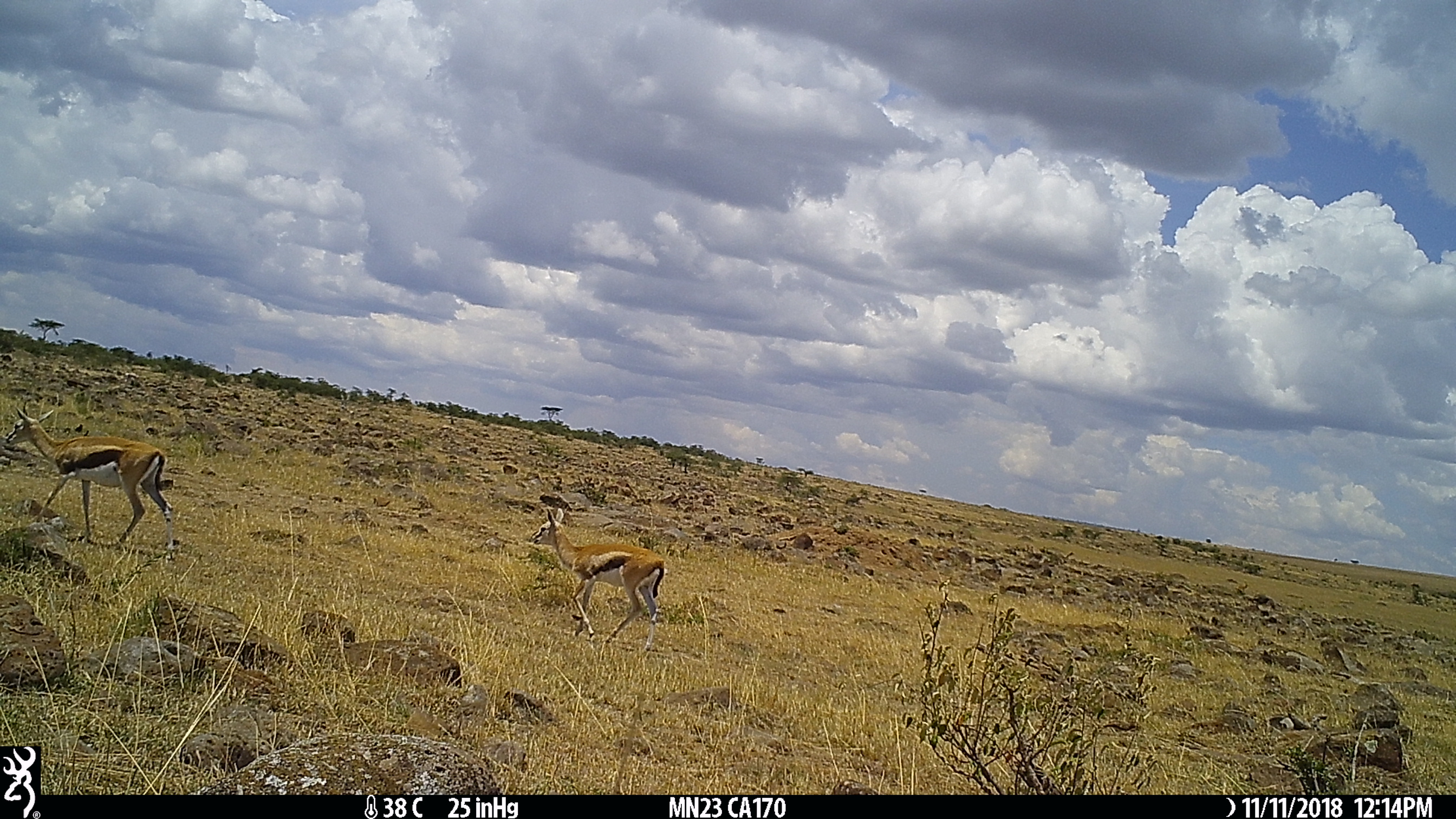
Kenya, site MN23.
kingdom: Animalia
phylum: Chordata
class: Mammalia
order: Artiodactyla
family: Bovidae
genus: Eudorcas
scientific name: Eudorcas thomsonii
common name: thomon's gazelle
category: gazelle thomsons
Gazelle thomsons (thomon's gazelle) (Eudorcas thomsonii).